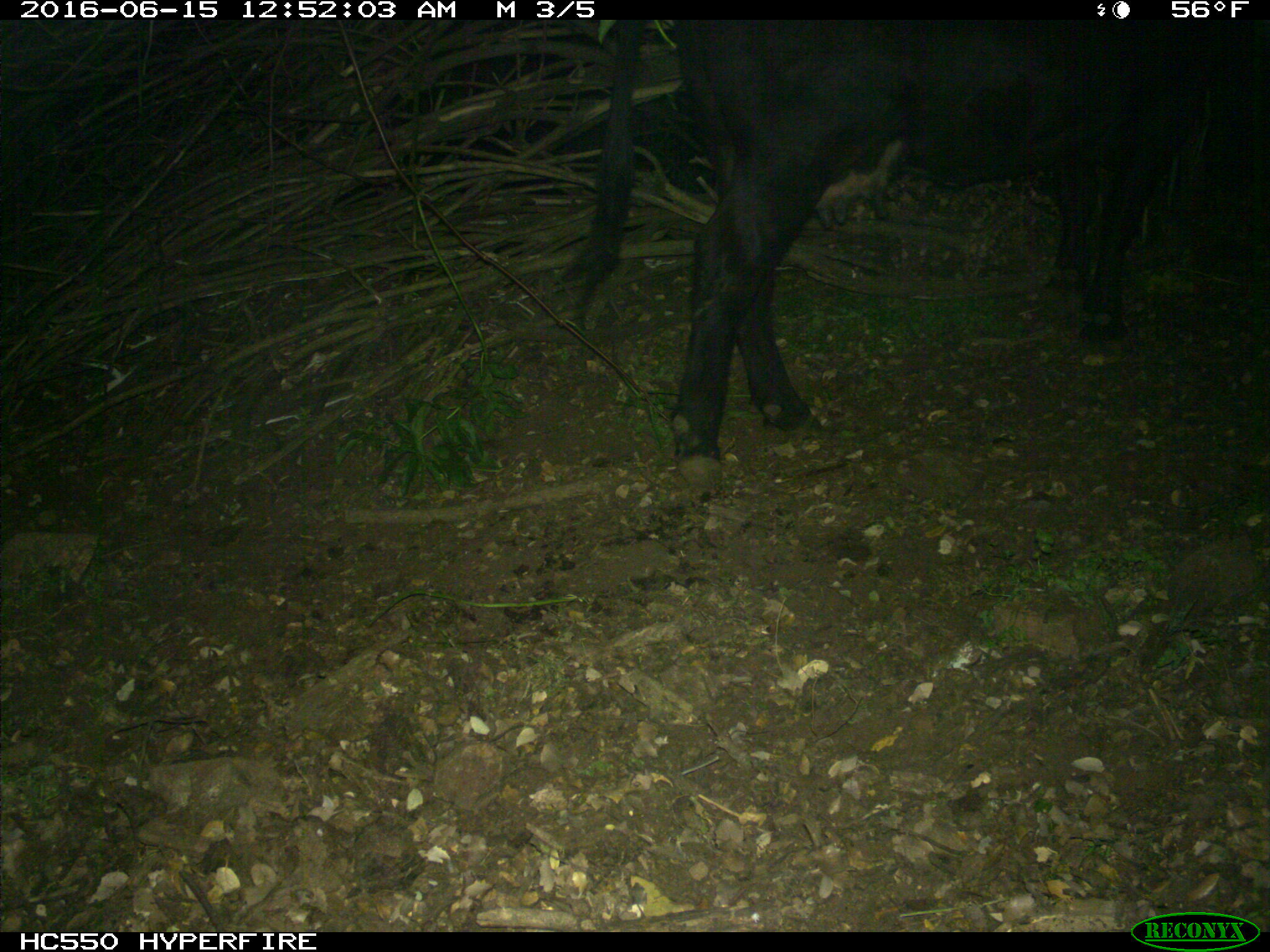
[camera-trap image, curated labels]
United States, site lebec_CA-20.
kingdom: Animalia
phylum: Chordata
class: Mammalia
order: Artiodactyla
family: Bovidae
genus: Bos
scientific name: Bos taurus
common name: domestic cow